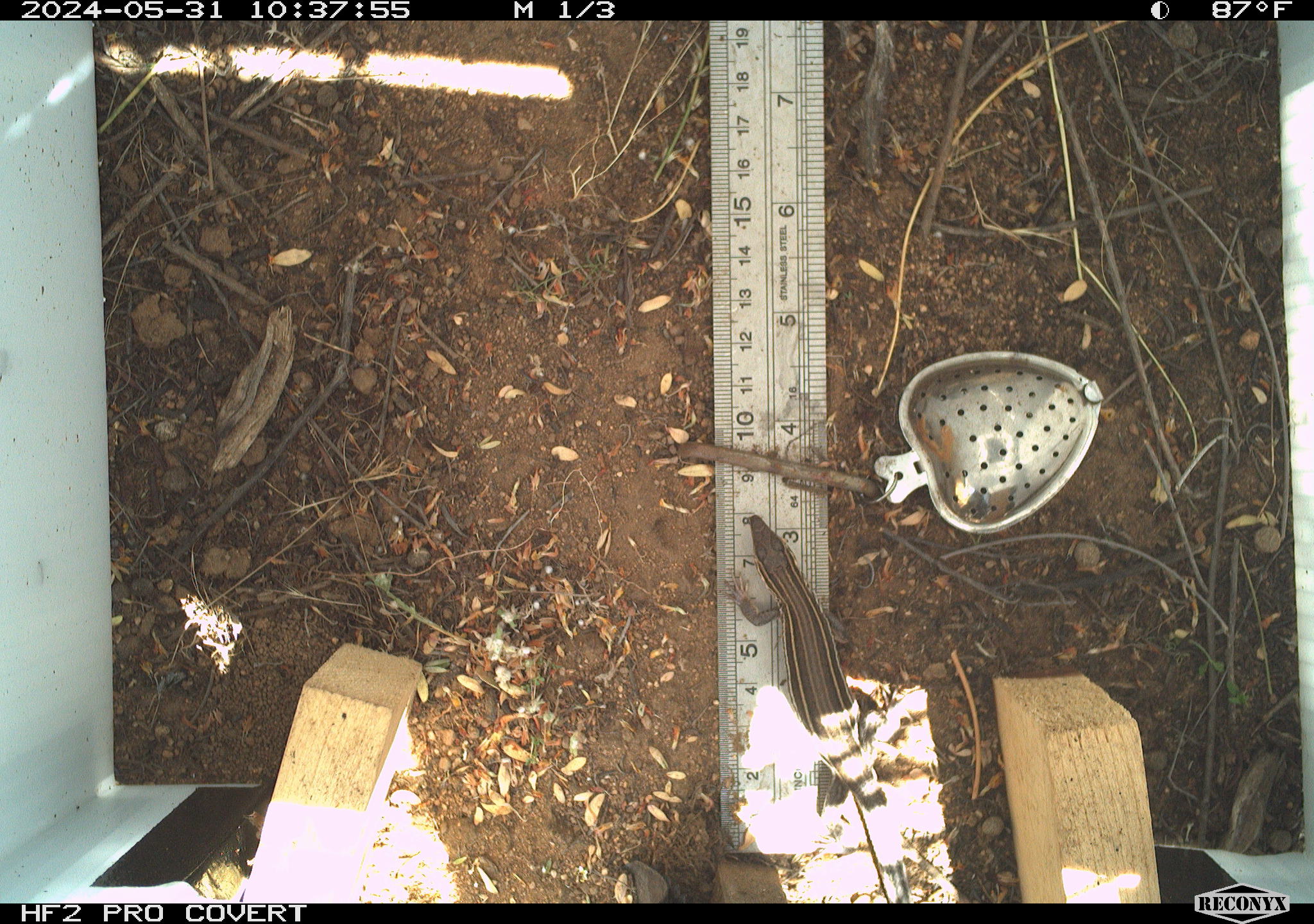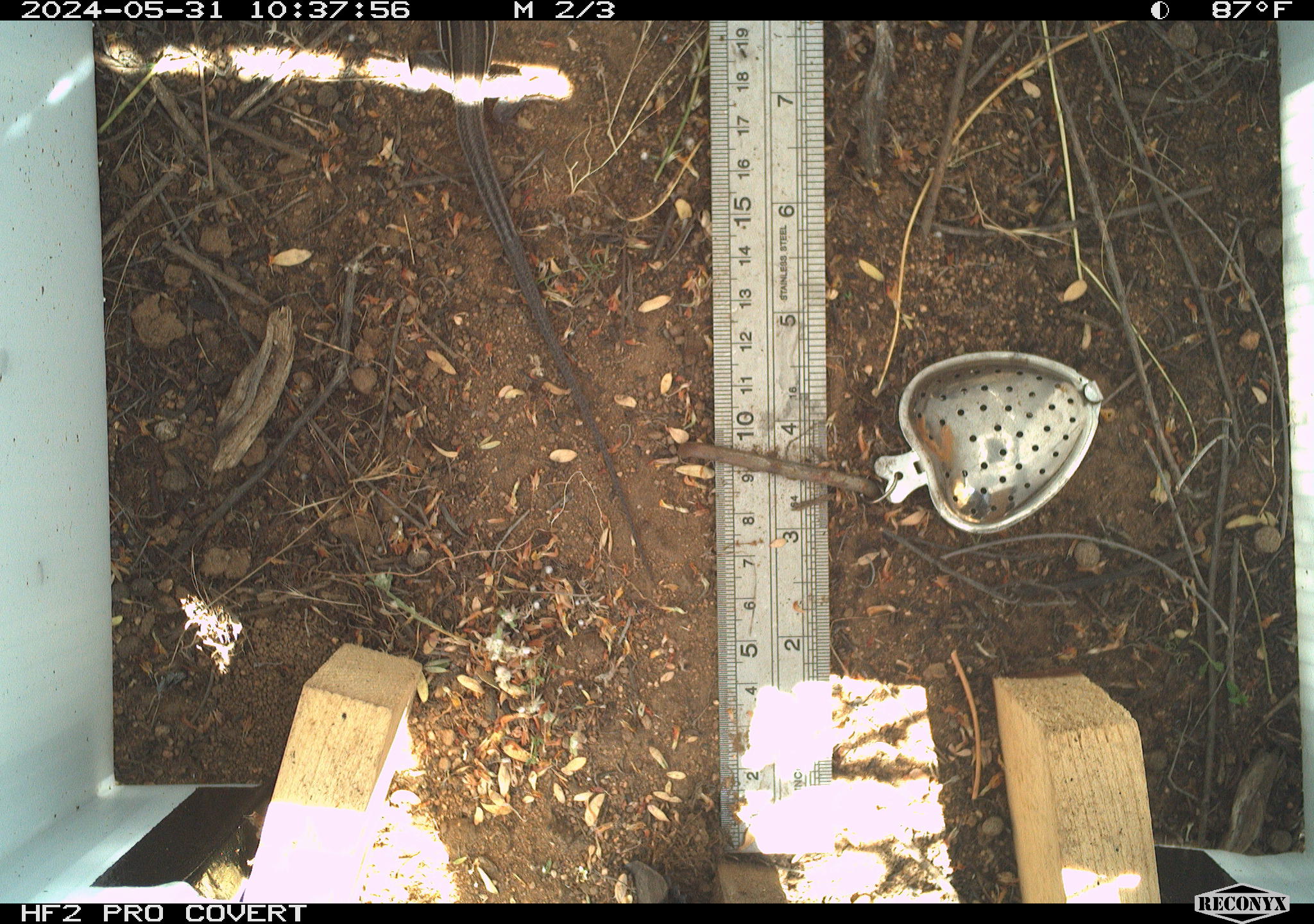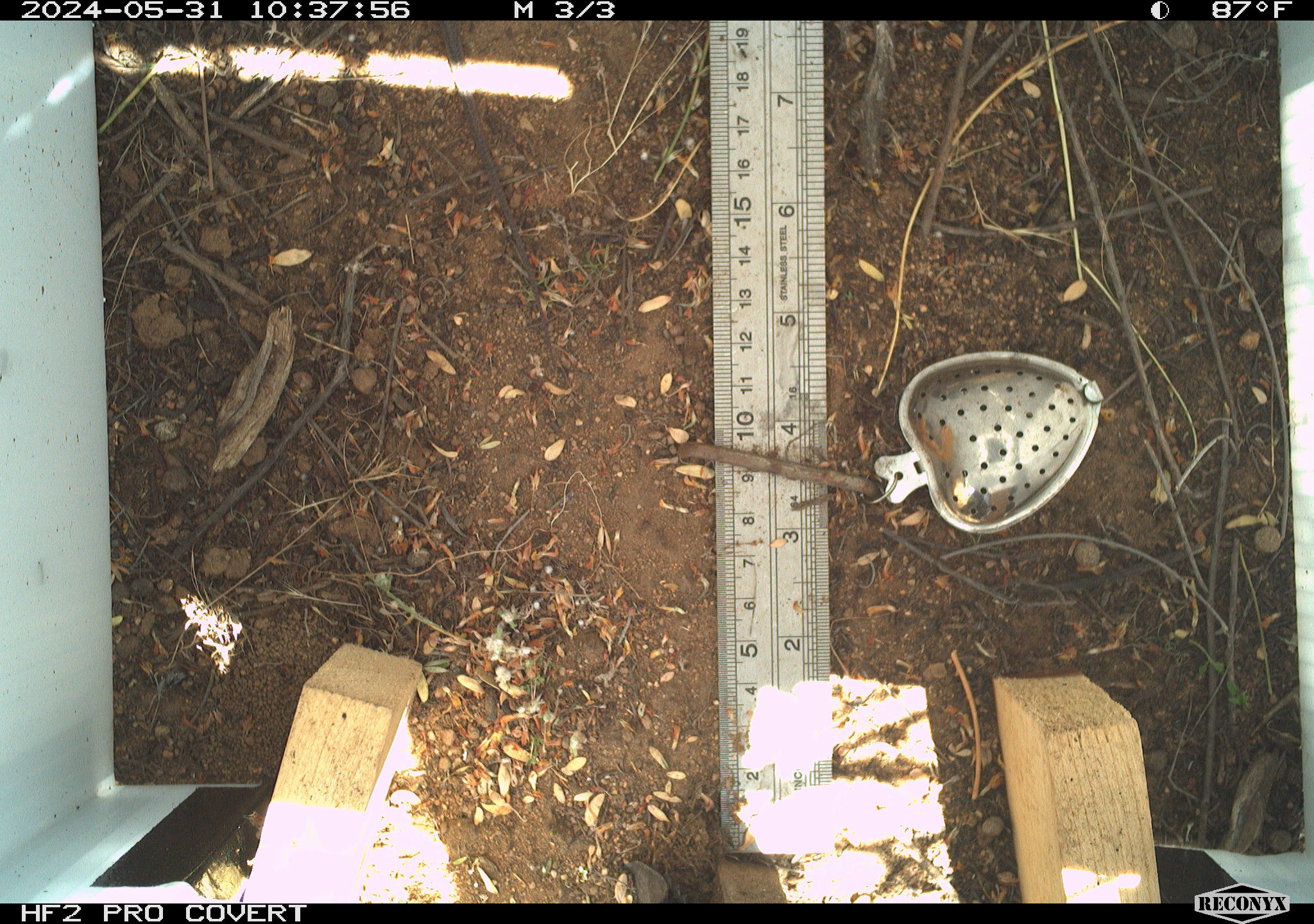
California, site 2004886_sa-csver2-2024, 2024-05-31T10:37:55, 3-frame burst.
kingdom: Animalia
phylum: Chordata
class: Reptilia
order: Squamata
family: Scincidae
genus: Plestiodon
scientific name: Plestiodon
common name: blue-tailed skinks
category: plestiodon species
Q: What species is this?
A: Plestiodon species (blue-tailed skinks) (Plestiodon).